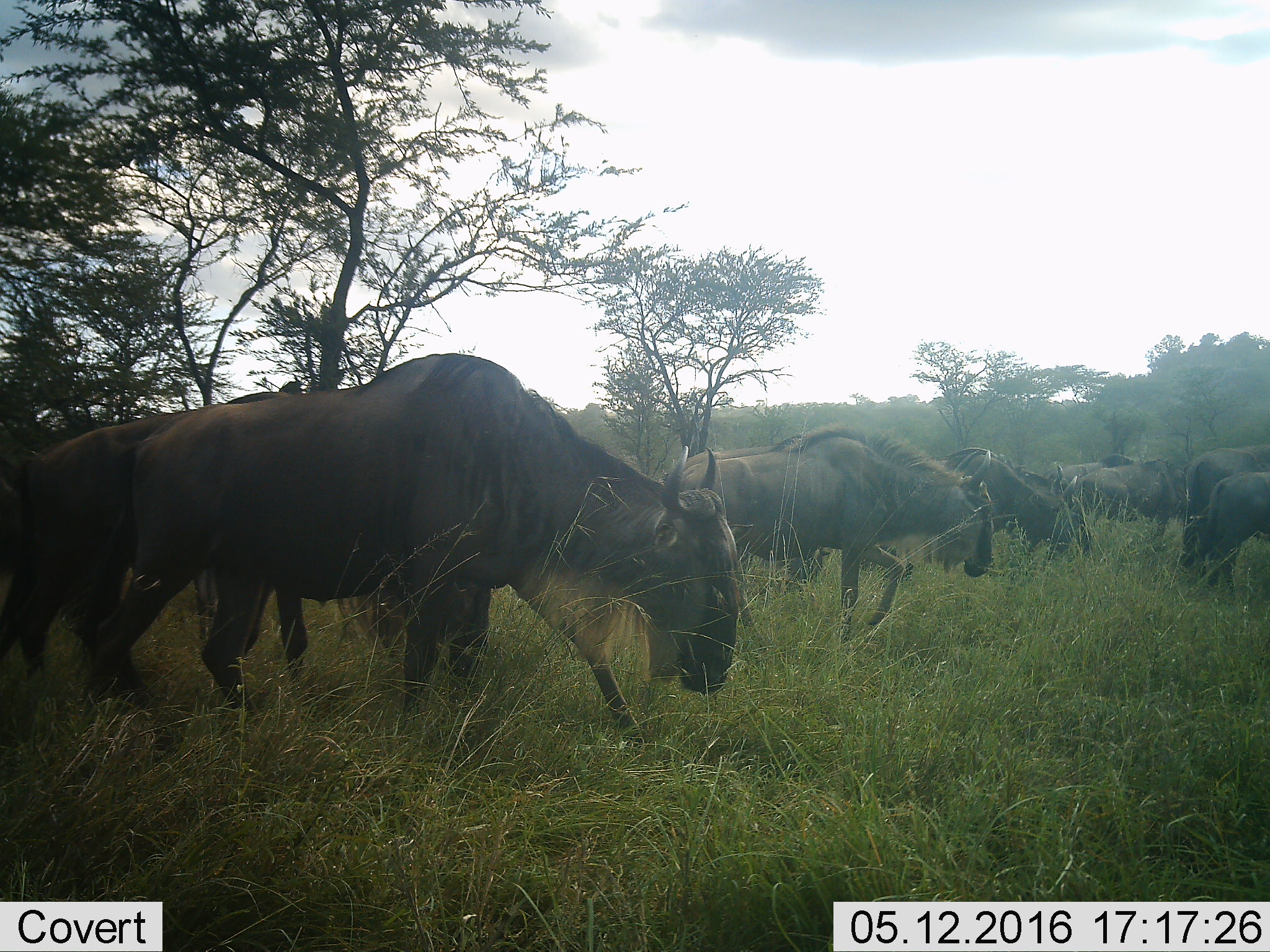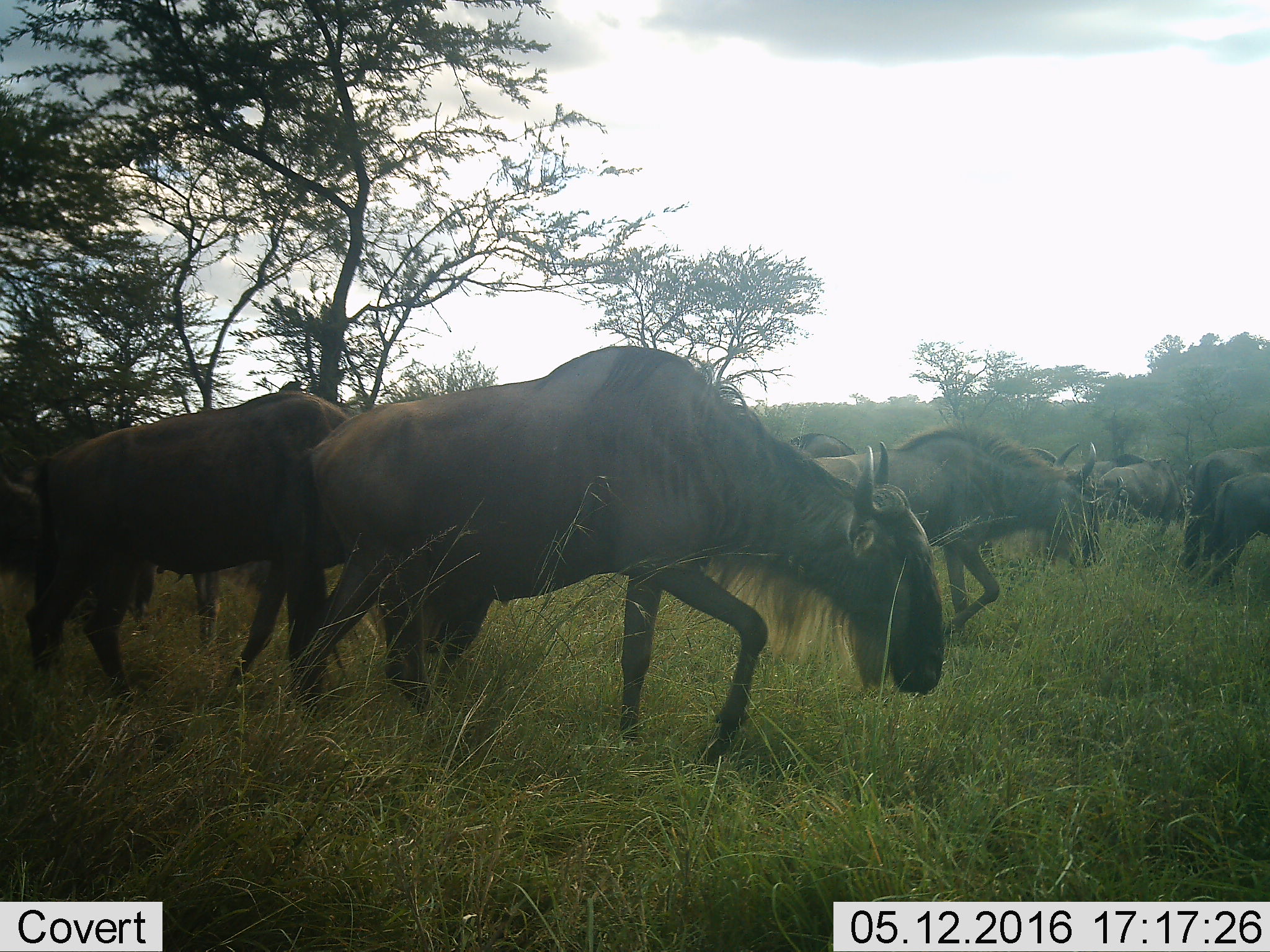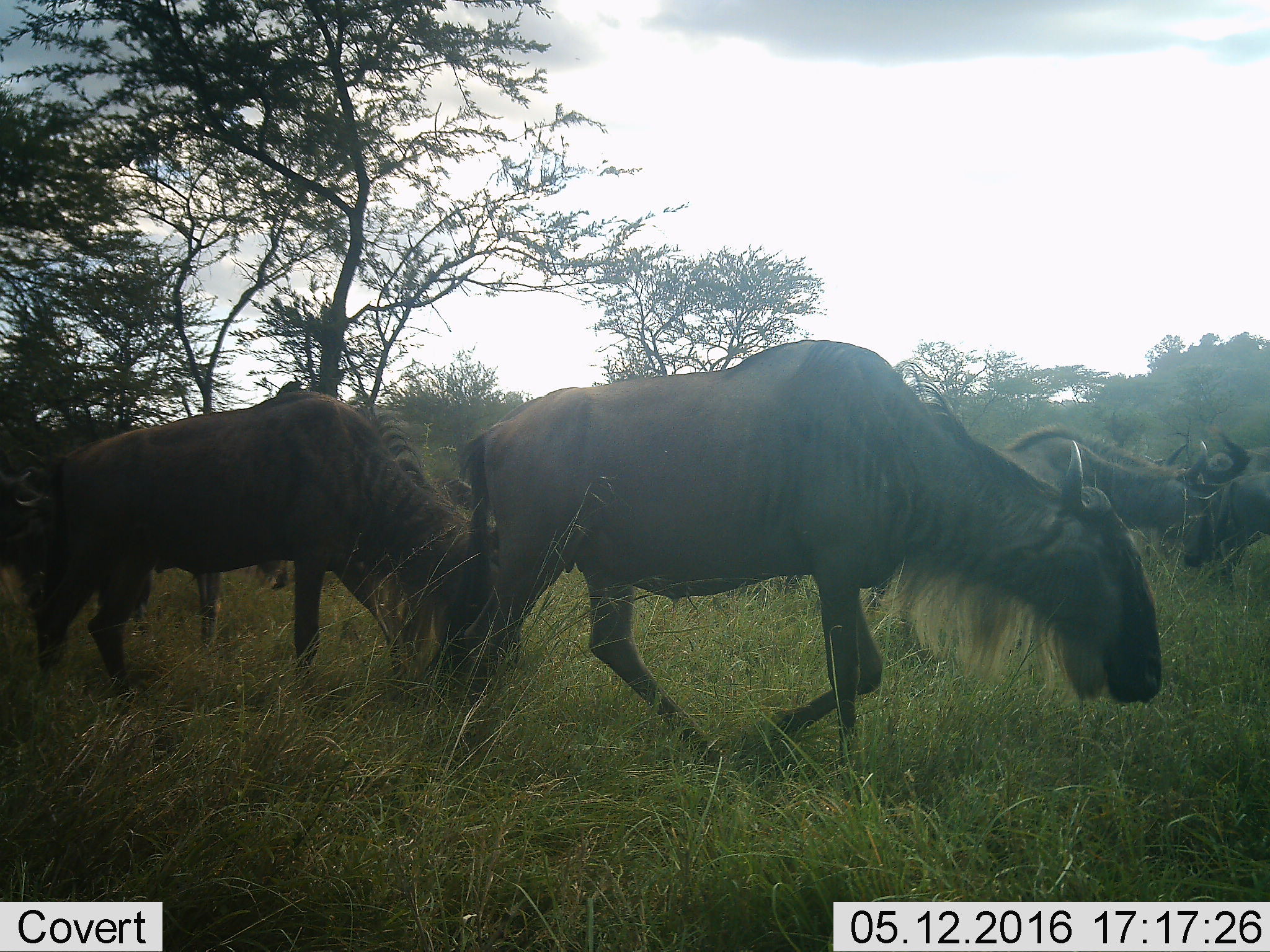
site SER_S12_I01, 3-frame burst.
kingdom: Animalia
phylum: Chordata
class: Mammalia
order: Artiodactyla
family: Bovidae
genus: Connochaetes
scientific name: Connochaetes taurinus taurinus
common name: blue wildebeest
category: wildebeestblue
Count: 9.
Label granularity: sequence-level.